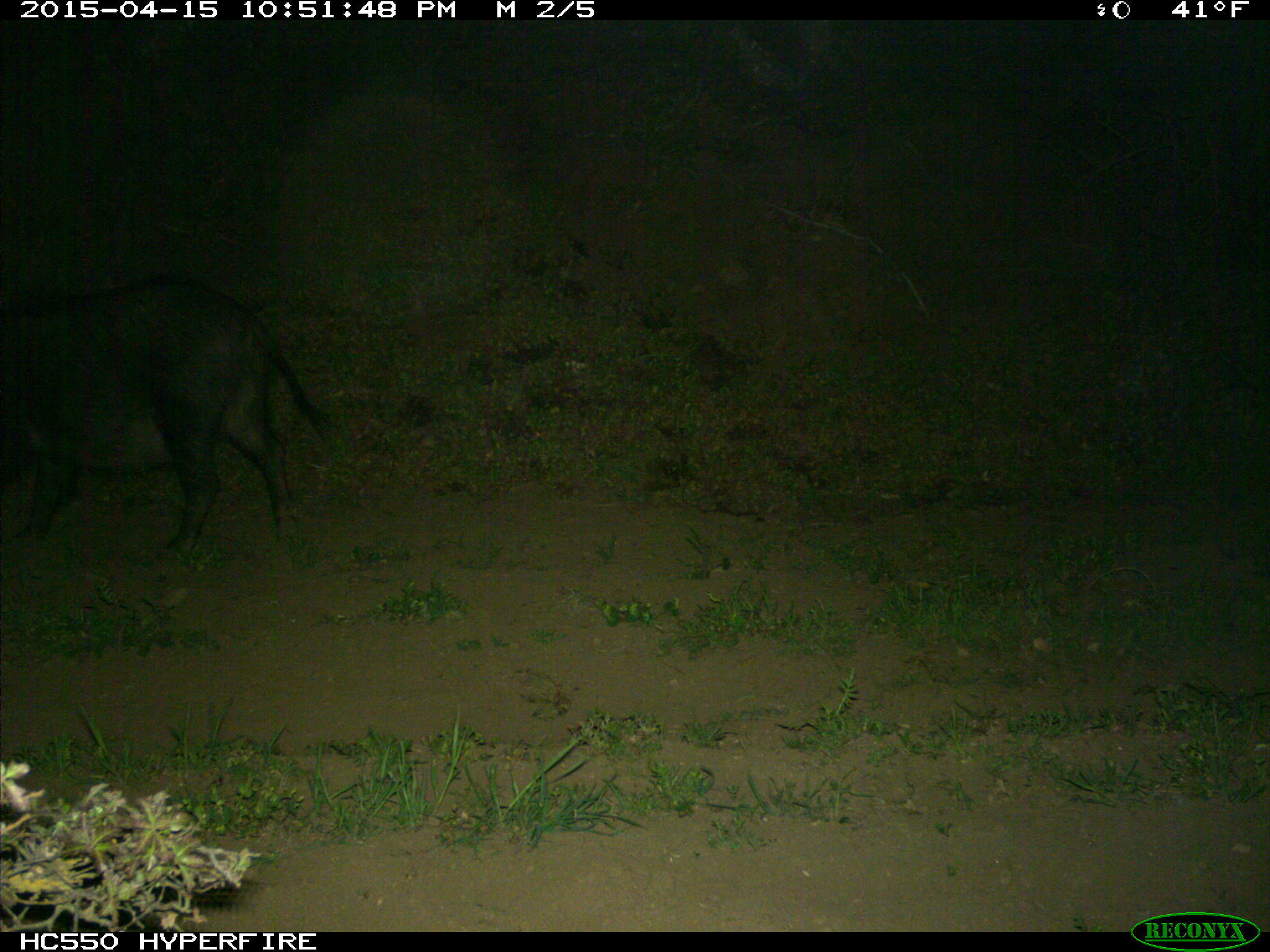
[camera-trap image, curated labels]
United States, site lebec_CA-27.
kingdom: Animalia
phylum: Chordata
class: Mammalia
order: Artiodactyla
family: Suidae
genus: Sus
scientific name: Sus scrofa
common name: wild boar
Sus scrofa (wild boar).